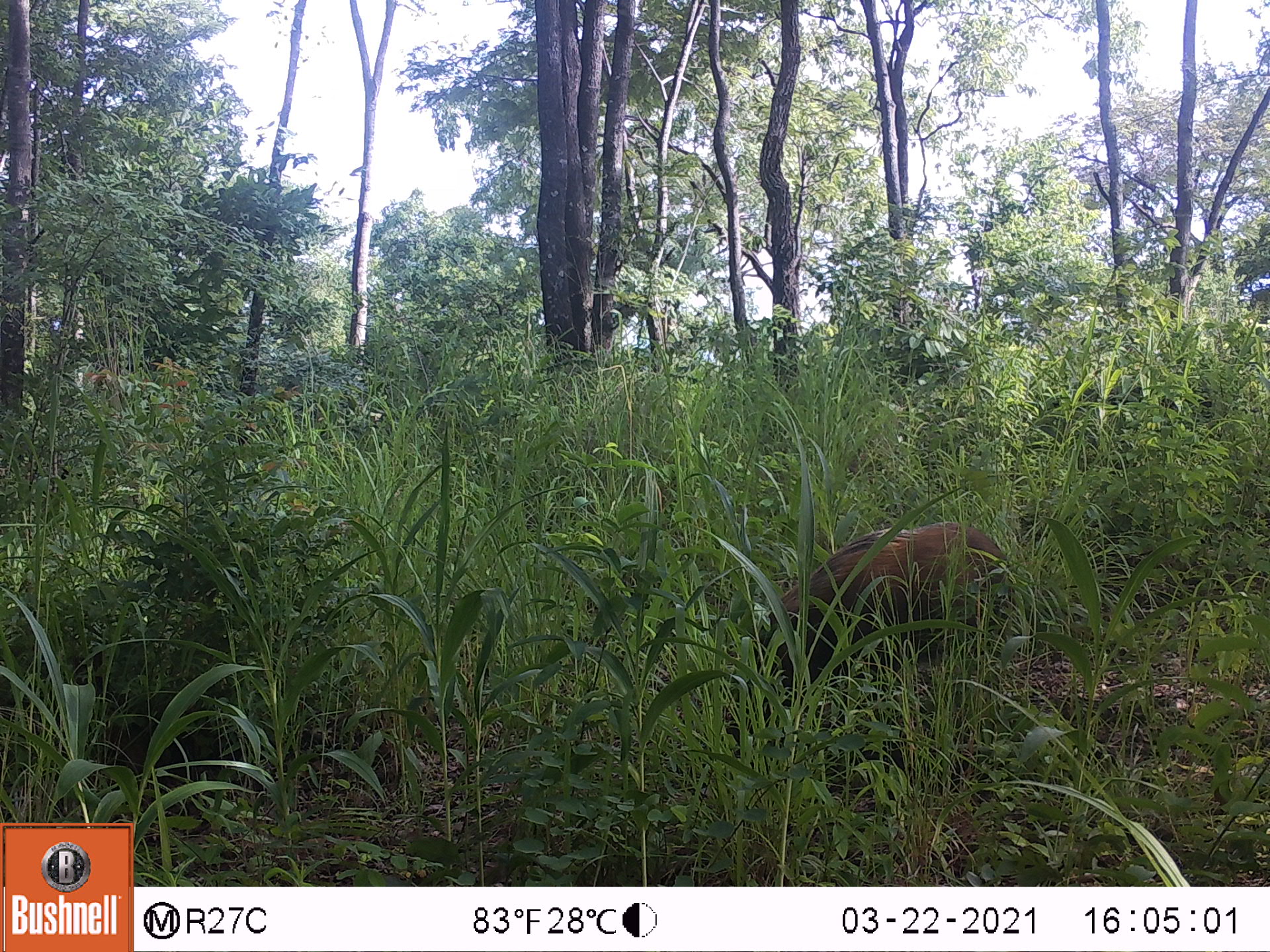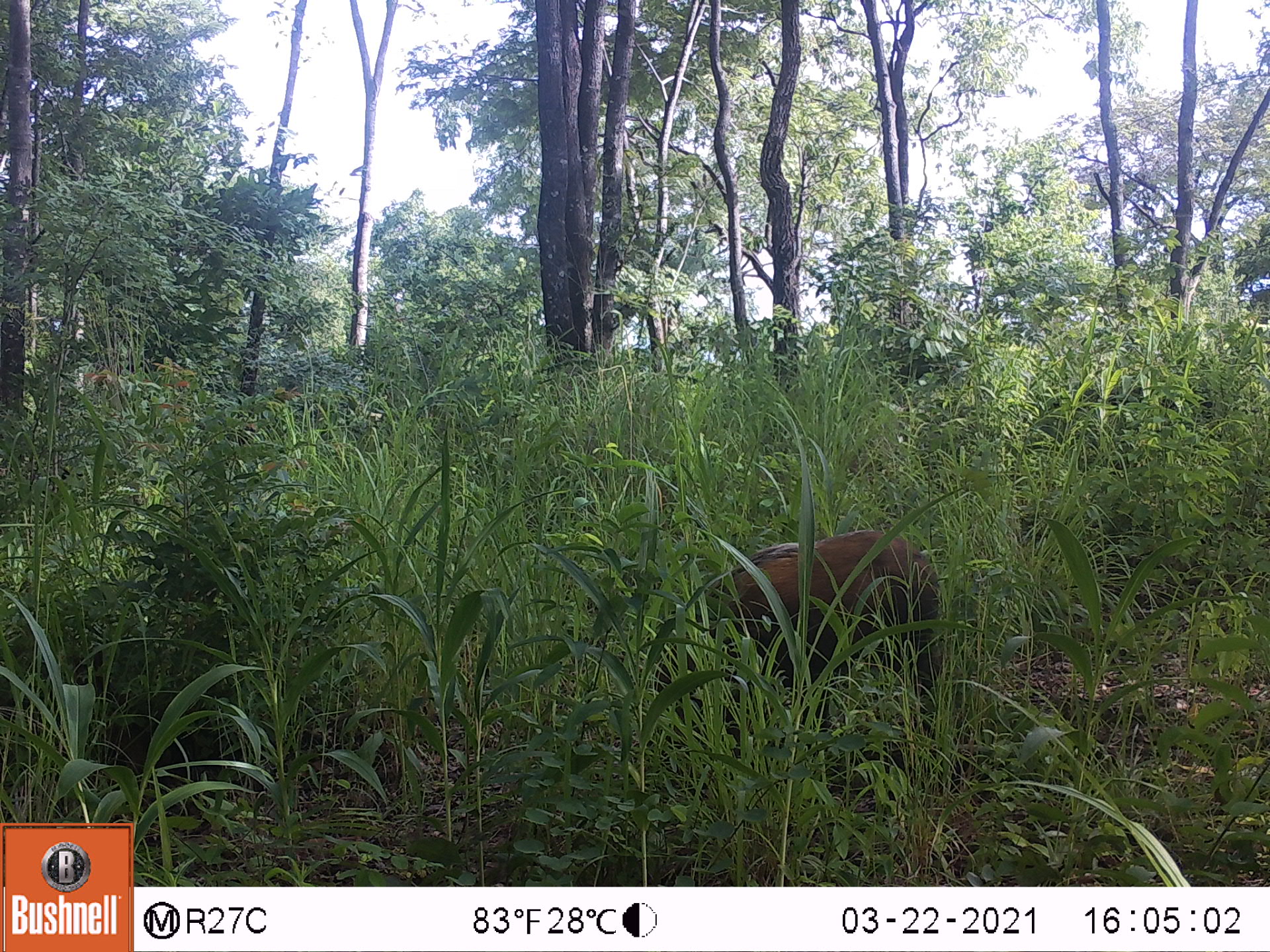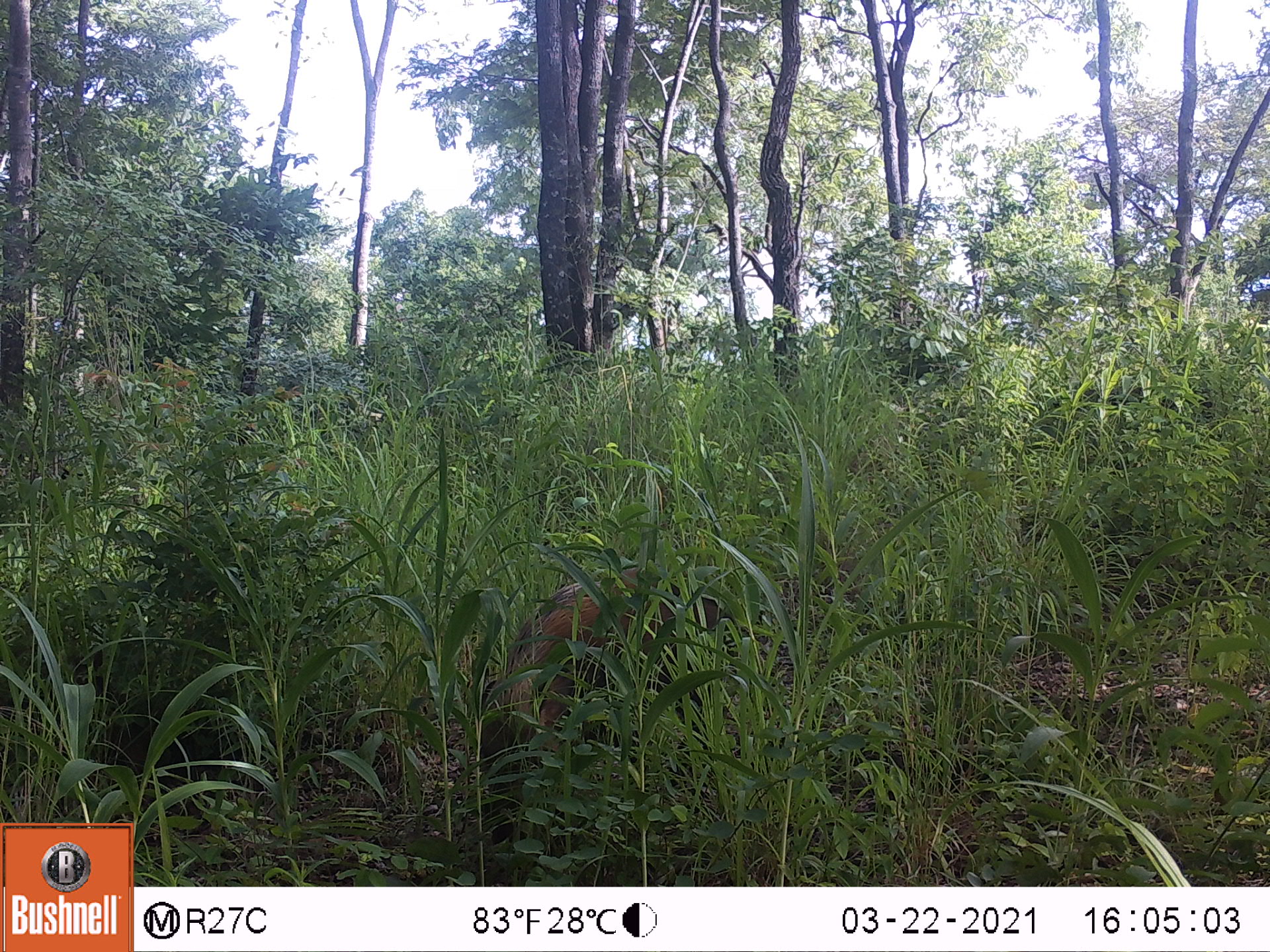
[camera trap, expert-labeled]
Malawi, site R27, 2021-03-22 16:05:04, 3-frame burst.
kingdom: Animalia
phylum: Chordata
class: Mammalia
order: Artiodactyla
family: Suidae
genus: Potamochoerus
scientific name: Potamochoerus larvatus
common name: bushpig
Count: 1.